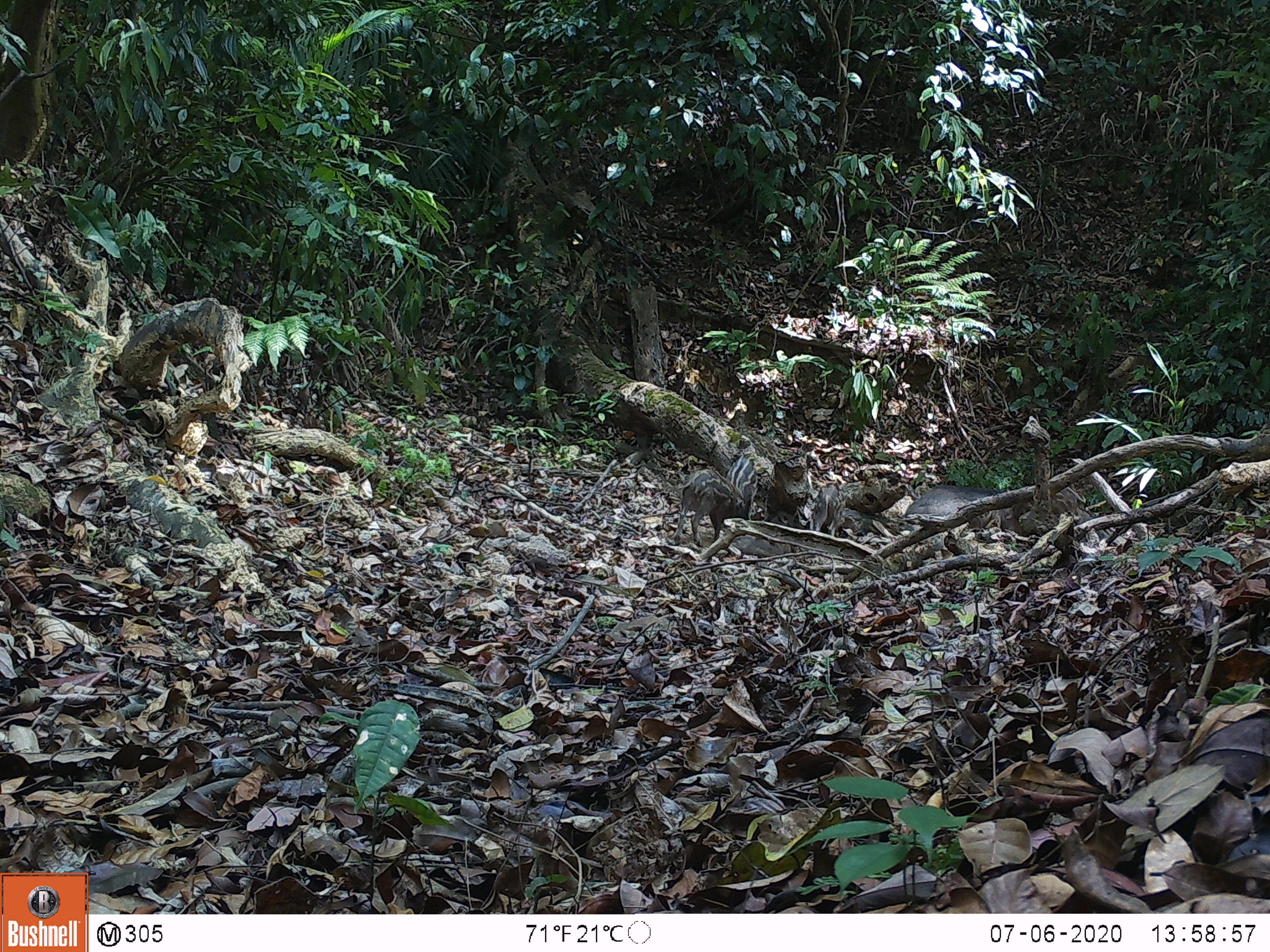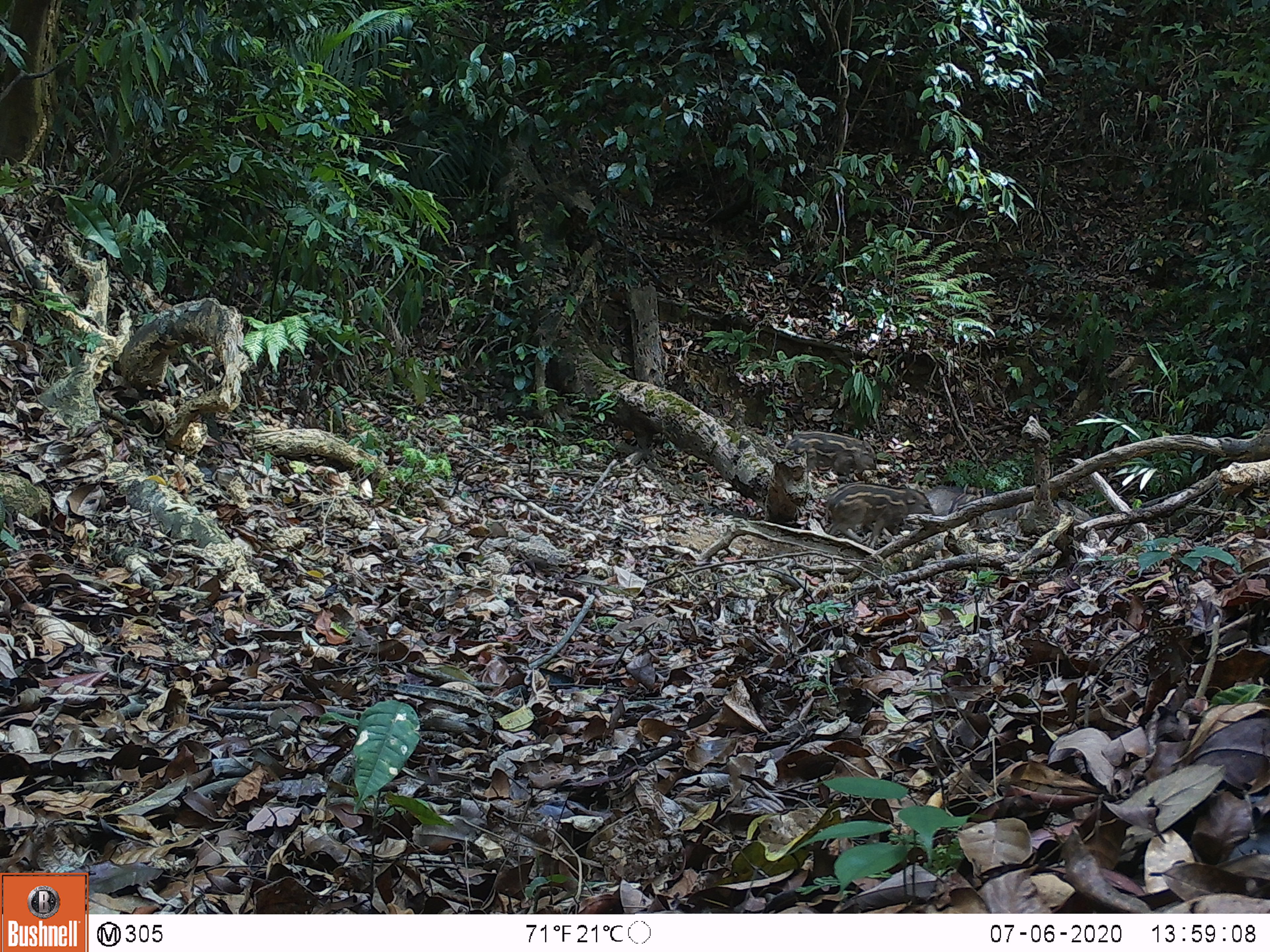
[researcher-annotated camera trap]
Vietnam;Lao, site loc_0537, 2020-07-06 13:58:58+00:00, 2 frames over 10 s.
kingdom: Animalia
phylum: Chordata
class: Mammalia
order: Artiodactyla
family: Suidae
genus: Sus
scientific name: Sus scrofa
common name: eurasian wild pig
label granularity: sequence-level